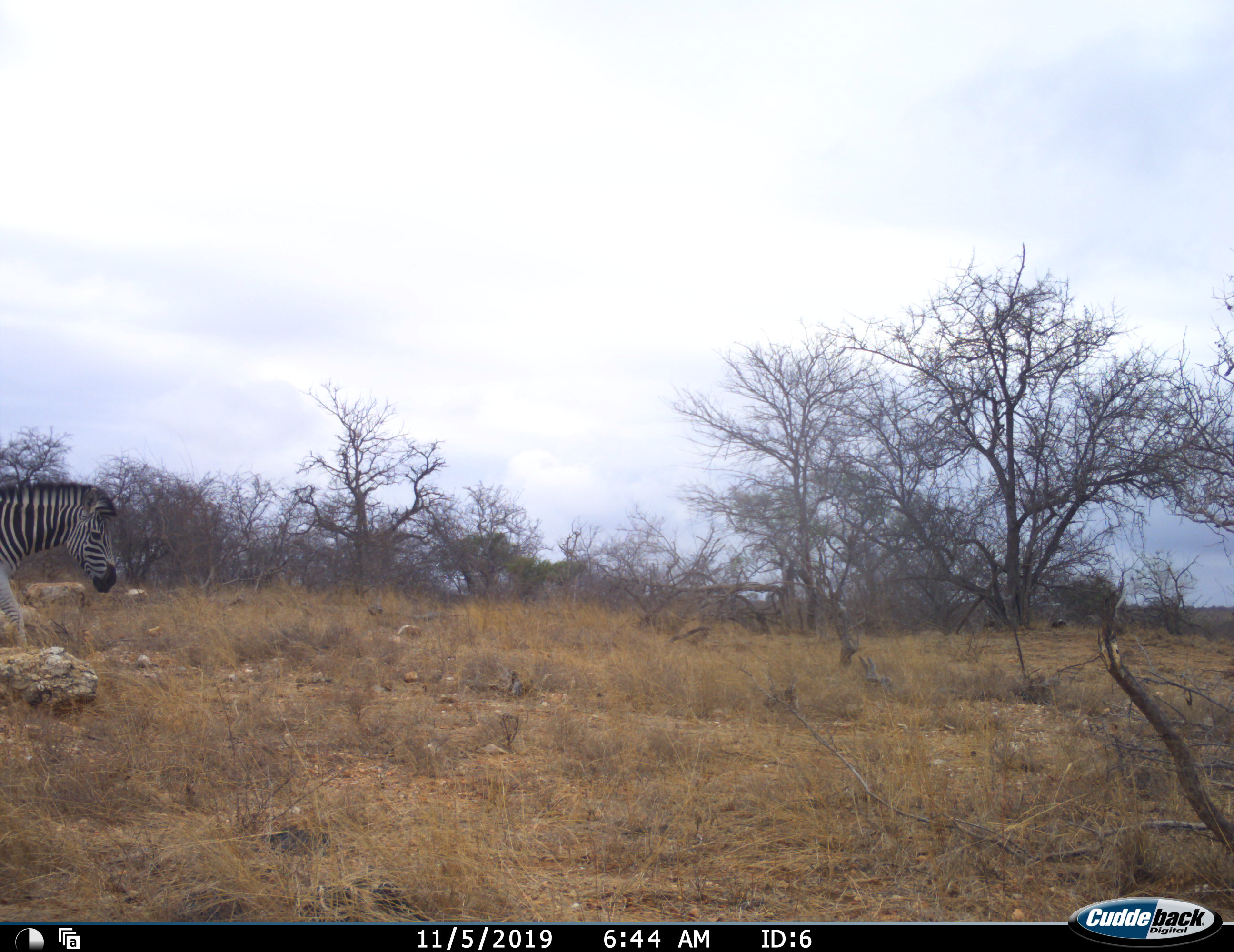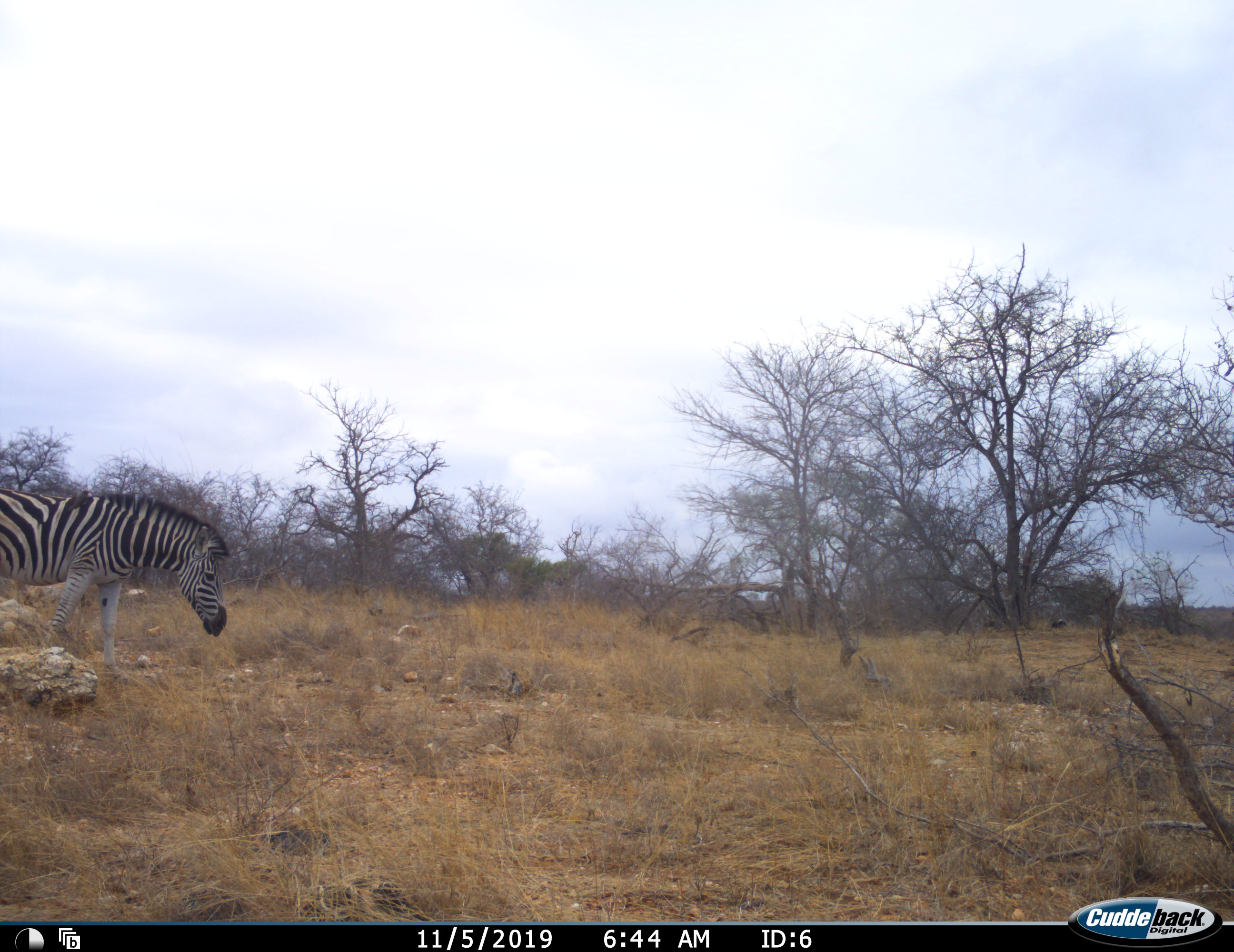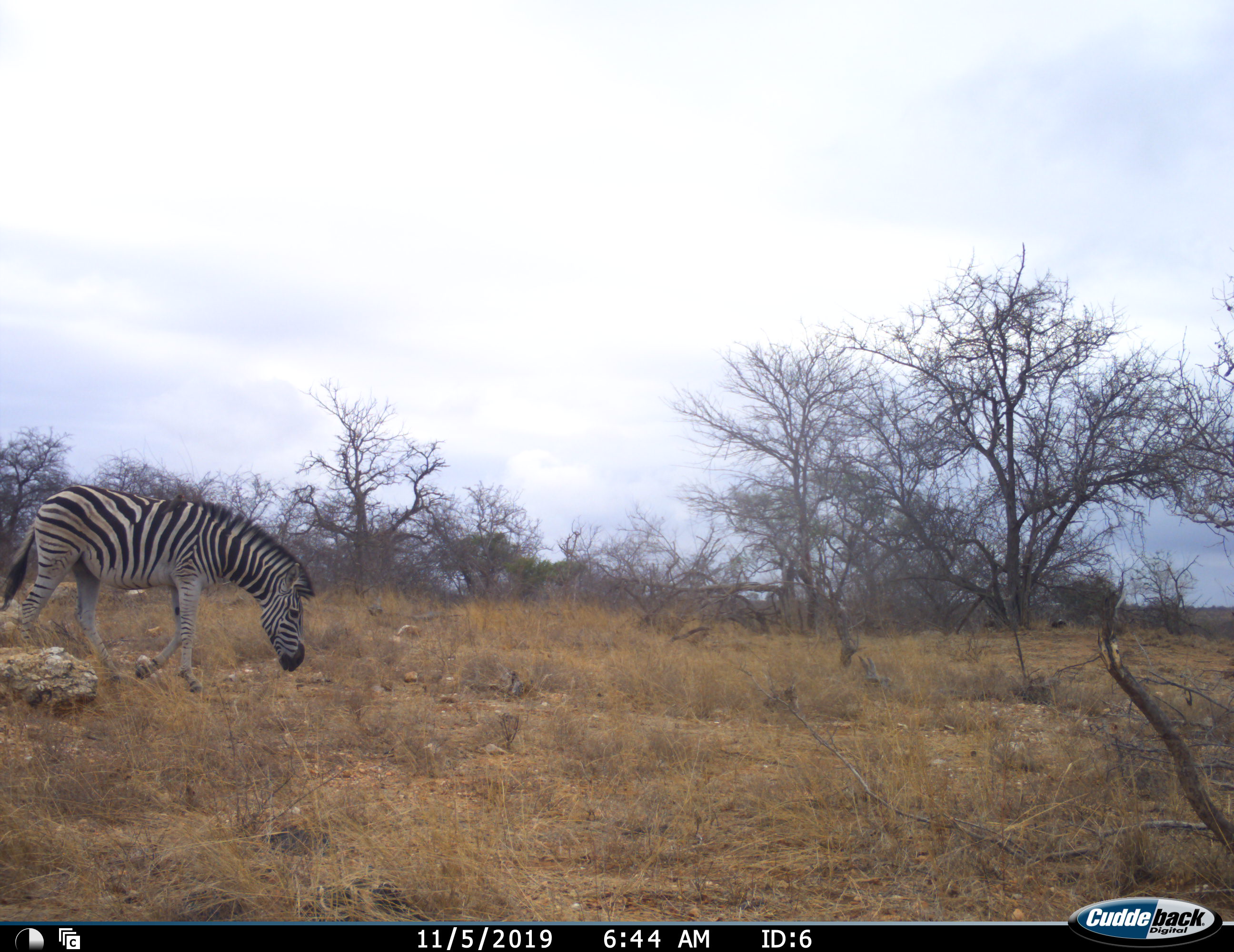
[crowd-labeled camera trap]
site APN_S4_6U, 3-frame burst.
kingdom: Animalia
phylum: Chordata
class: Mammalia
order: Perissodactyla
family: Equidae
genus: Equus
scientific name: Equus quagga burchellii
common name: burchell's zebra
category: zebraburchells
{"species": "zebraburchells (burchell's zebra) (Equus quagga burchellii)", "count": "1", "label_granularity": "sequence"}